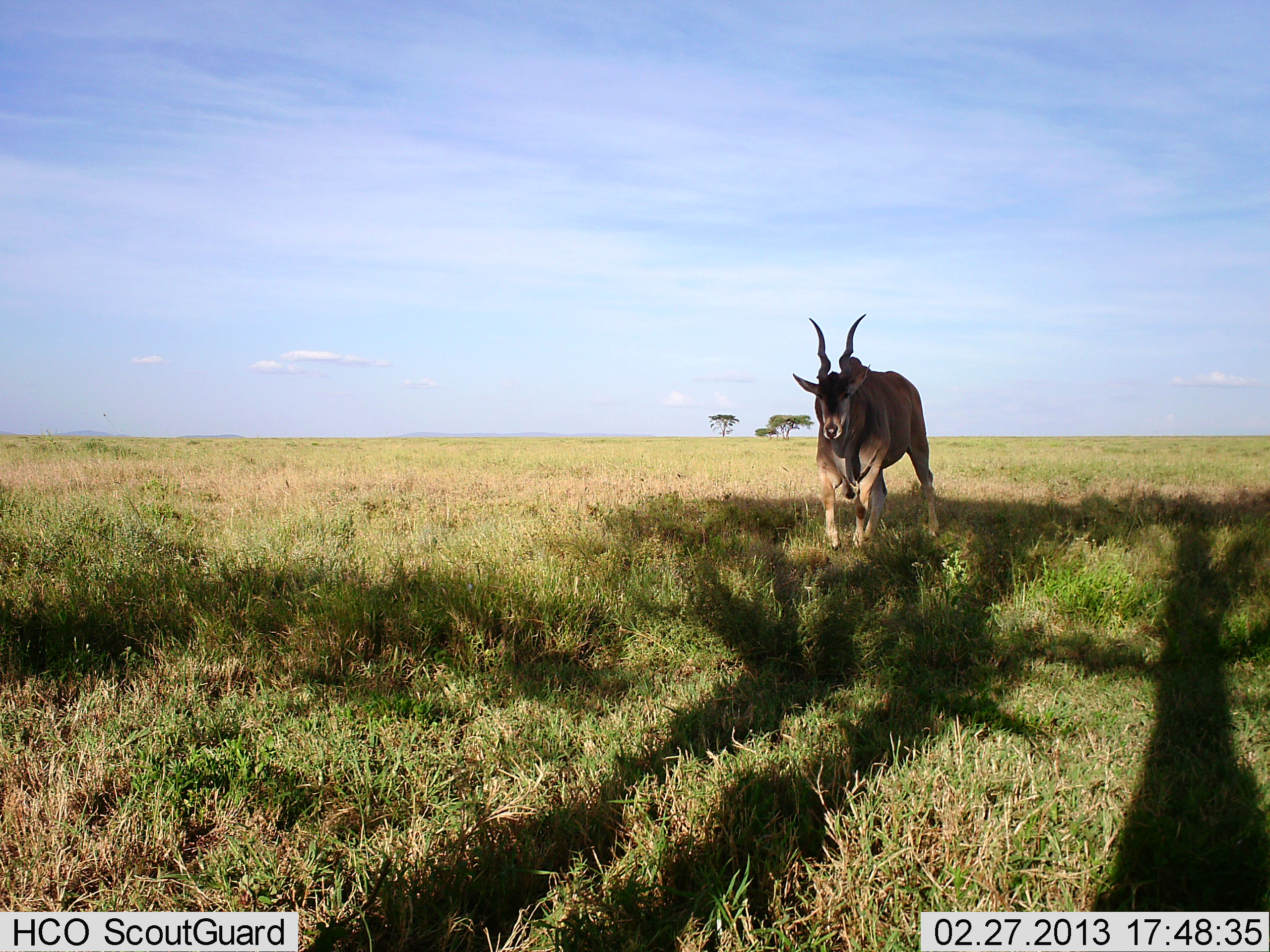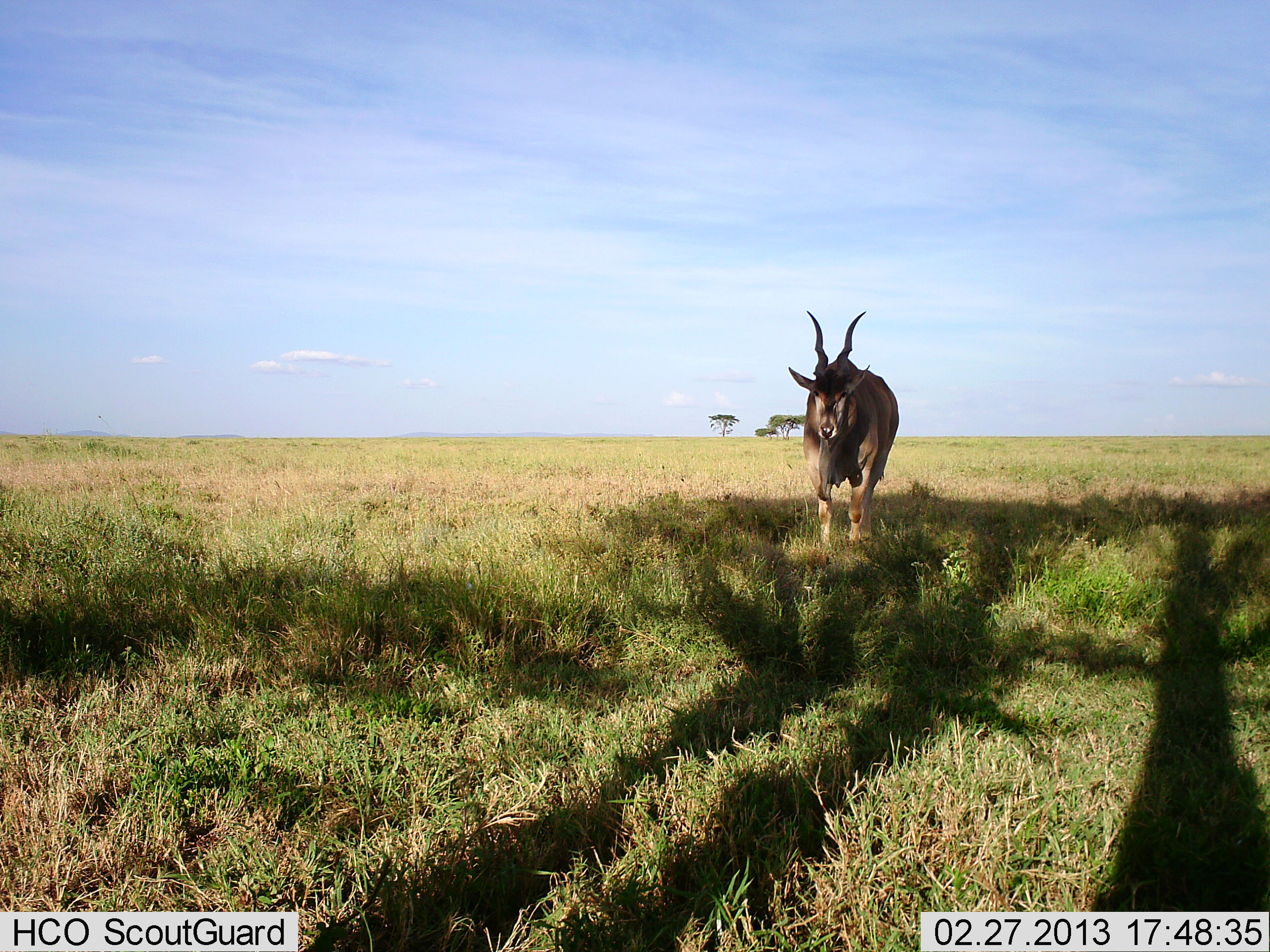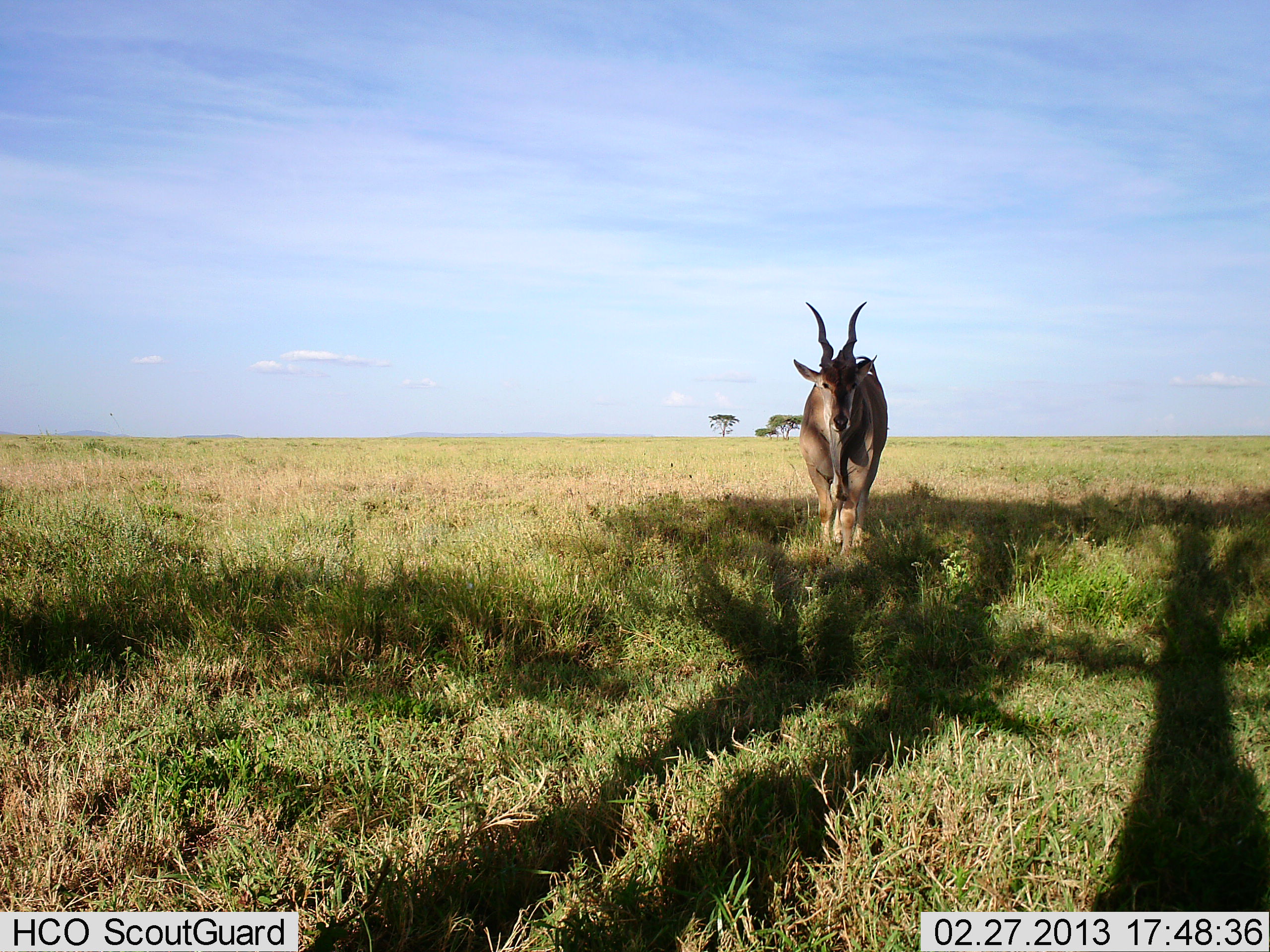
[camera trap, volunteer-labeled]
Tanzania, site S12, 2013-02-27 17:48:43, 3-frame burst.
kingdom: Animalia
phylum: Chordata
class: Mammalia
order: Artiodactyla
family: Bovidae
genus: Tragelaphus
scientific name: Tragelaphus oryx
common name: eland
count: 1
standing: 28%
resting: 0%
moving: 76%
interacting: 0%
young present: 0%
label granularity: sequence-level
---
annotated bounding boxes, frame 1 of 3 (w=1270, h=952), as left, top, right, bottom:
animal: 791, 312, 939, 552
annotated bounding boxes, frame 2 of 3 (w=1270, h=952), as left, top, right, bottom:
animal: 788, 309, 899, 557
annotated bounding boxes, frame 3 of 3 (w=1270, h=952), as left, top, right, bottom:
animal: 793, 300, 889, 560